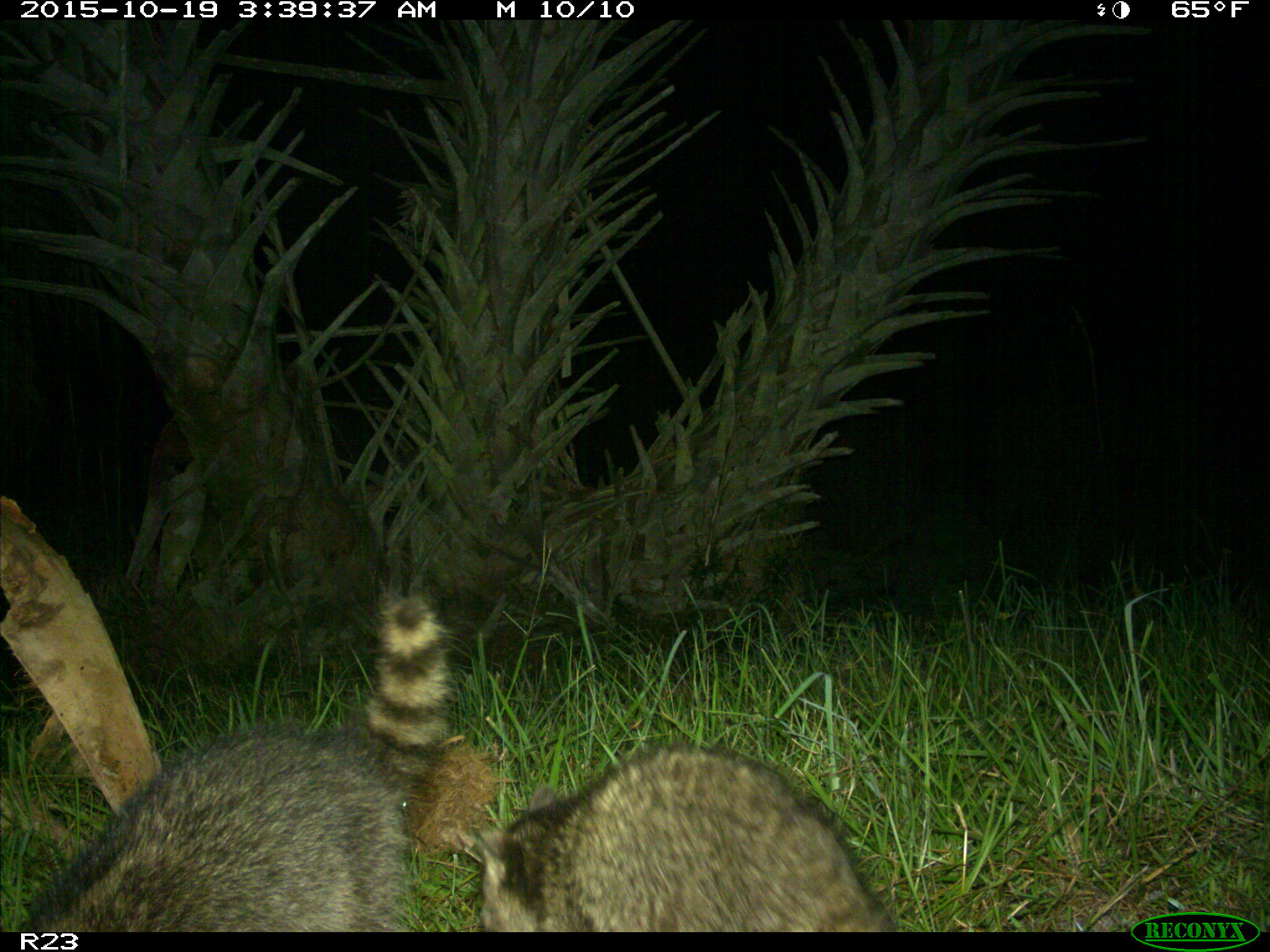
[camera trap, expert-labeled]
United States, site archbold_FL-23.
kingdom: Animalia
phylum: Chordata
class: Mammalia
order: Carnivora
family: Procyonidae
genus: Procyon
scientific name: Procyon lotor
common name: common raccoon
Procyon lotor (common raccoon).